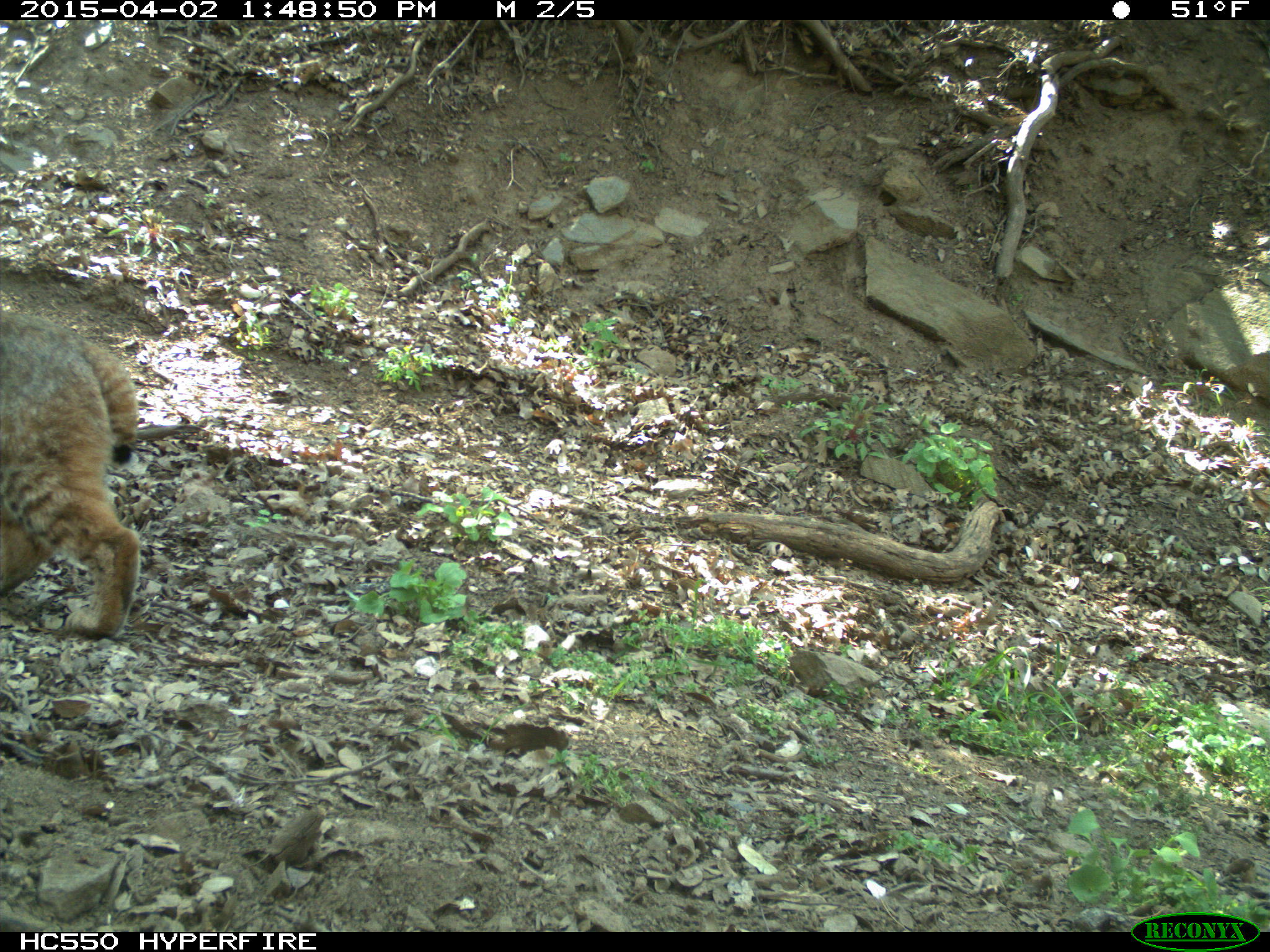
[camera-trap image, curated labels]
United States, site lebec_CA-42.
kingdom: Animalia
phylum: Chordata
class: Mammalia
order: Carnivora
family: Felidae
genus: Lynx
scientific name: Lynx rufus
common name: bobcat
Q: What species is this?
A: Lynx rufus (bobcat).